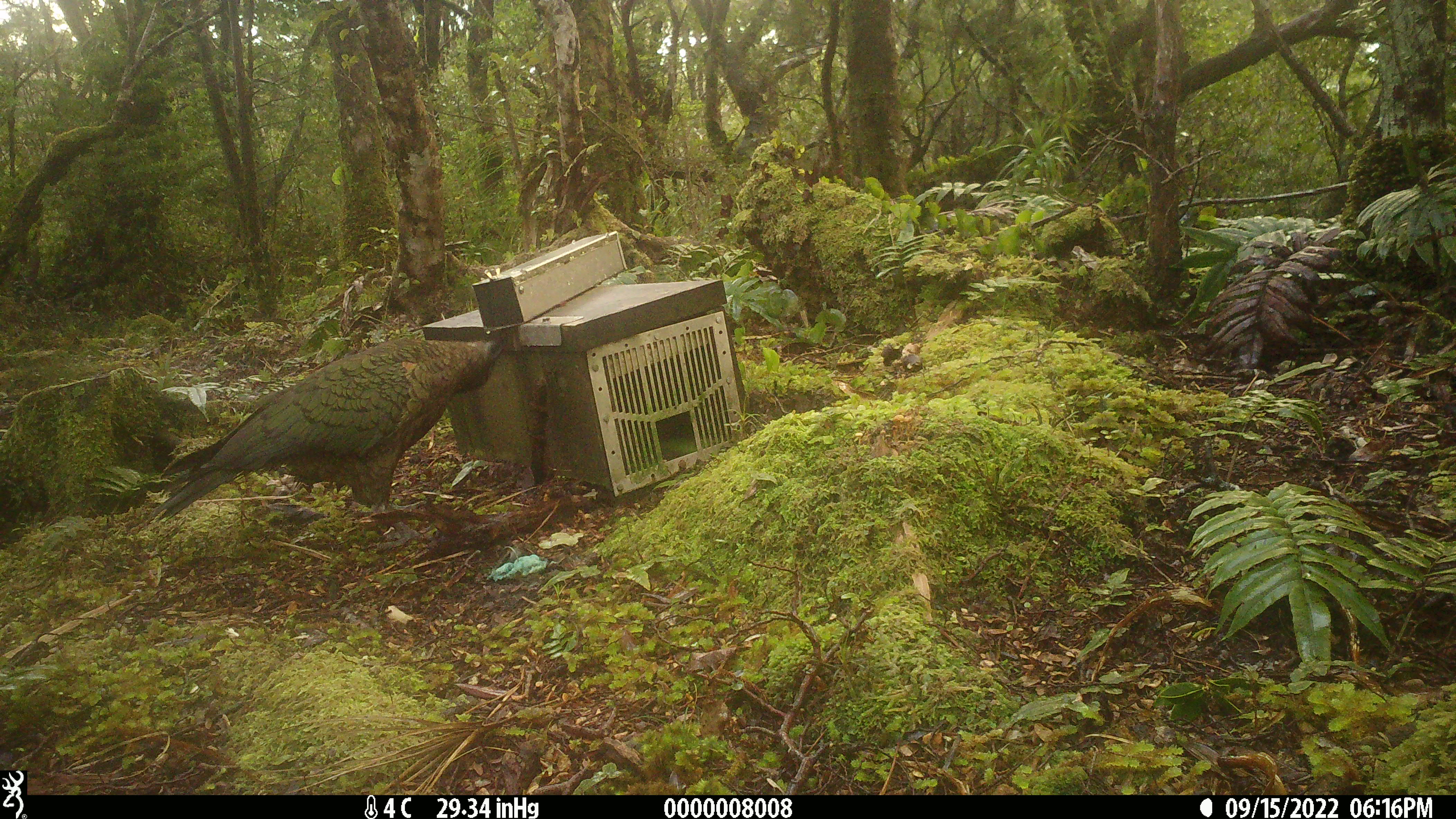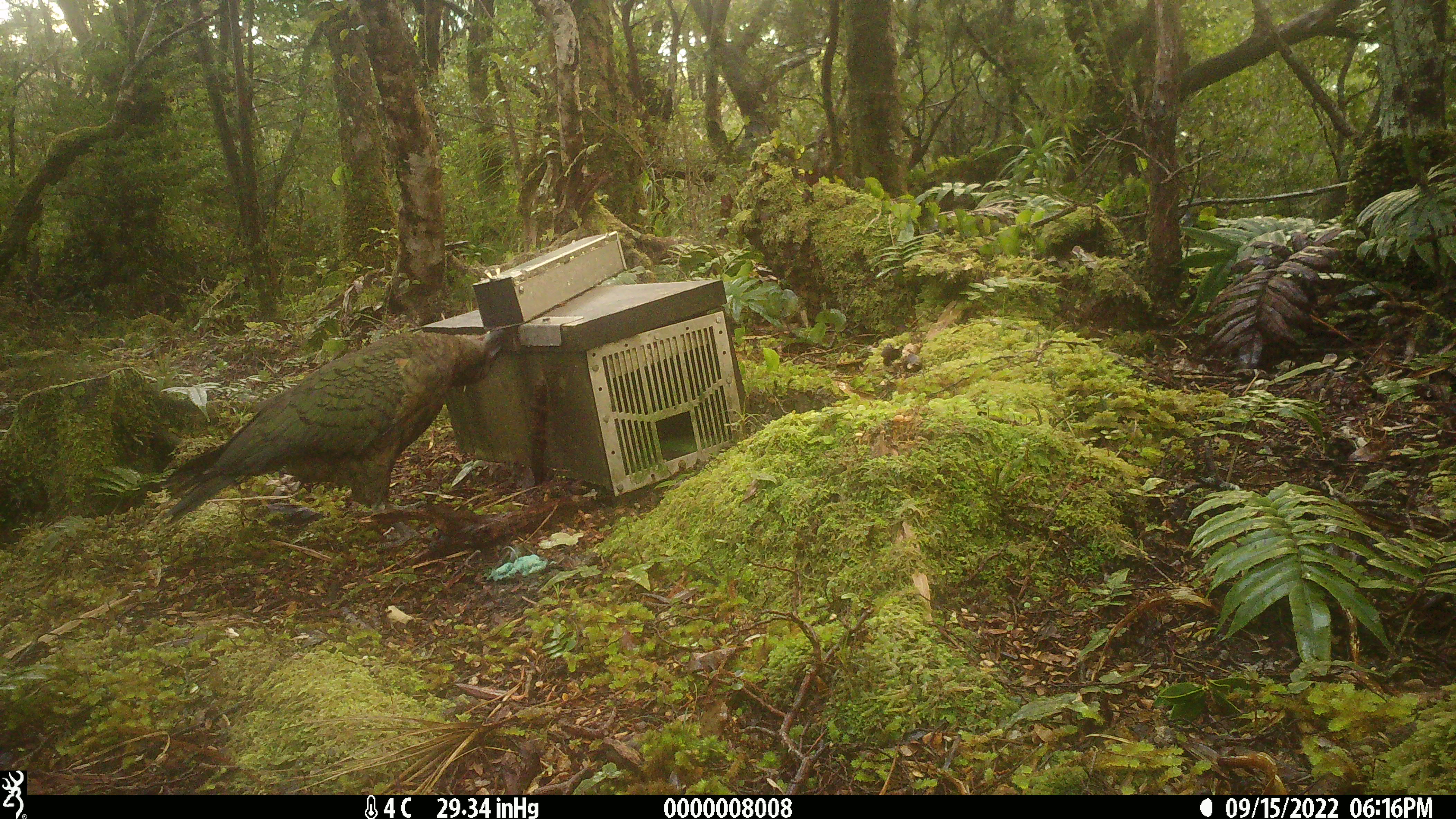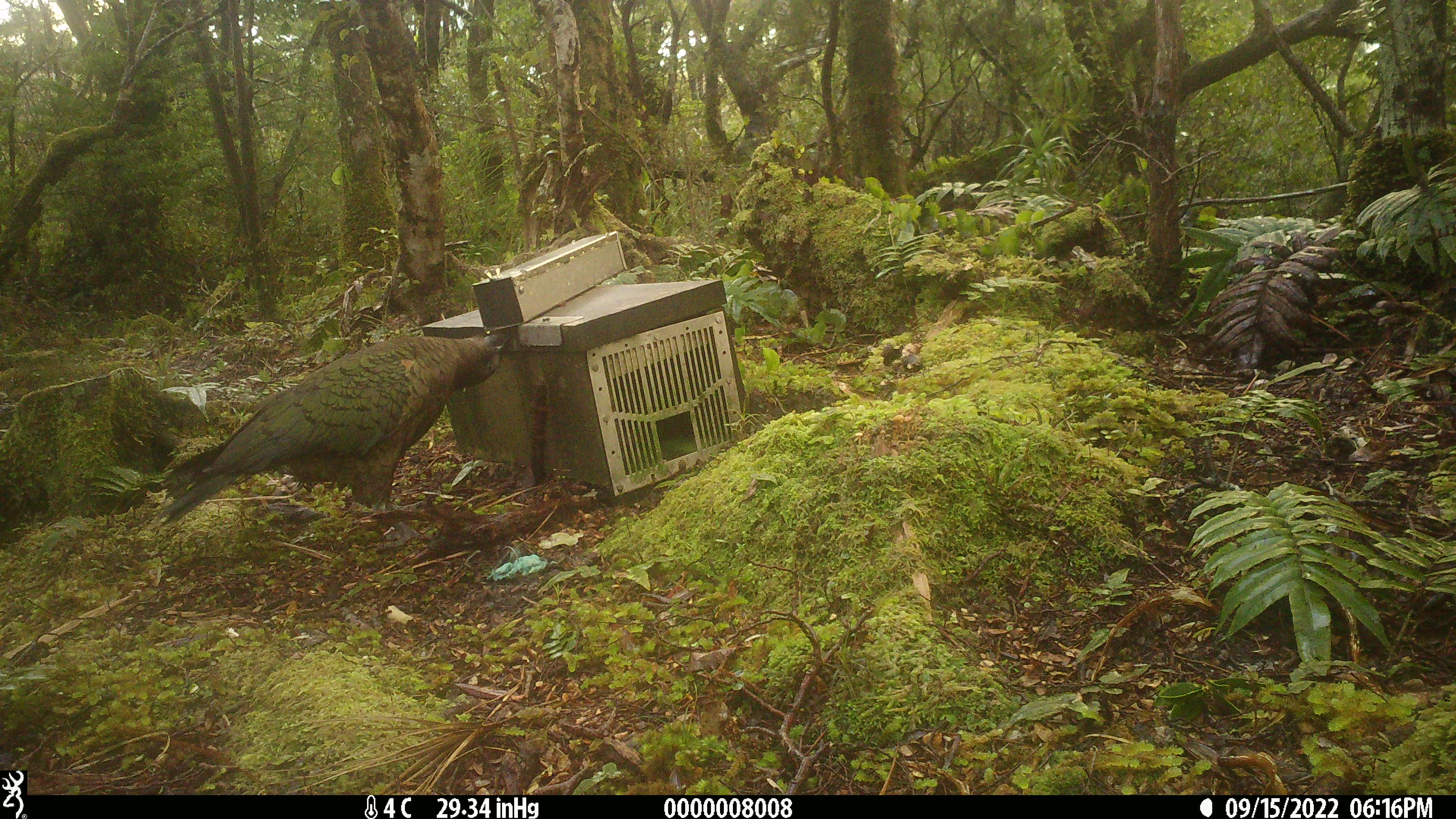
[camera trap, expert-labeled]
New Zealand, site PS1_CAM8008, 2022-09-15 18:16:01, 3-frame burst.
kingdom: Animalia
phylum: Chordata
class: Aves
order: Psittaciformes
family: Strigopidae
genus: Nestor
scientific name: Nestor notabilis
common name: kea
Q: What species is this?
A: Kea (Nestor notabilis).